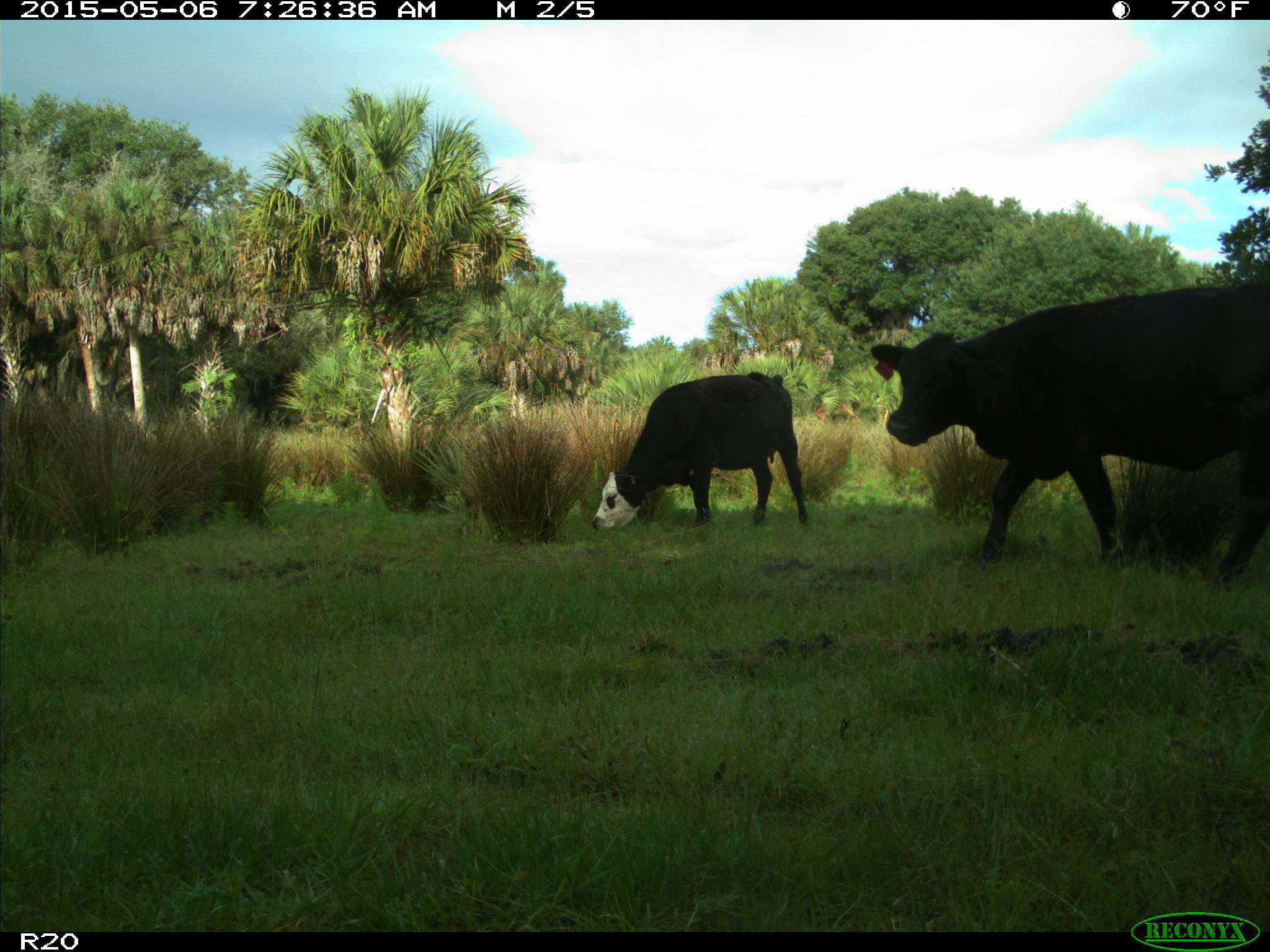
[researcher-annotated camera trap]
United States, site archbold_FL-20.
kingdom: Animalia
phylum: Chordata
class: Mammalia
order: Artiodactyla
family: Bovidae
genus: Bos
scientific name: Bos taurus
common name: domestic cow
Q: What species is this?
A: Bos taurus (domestic cow).